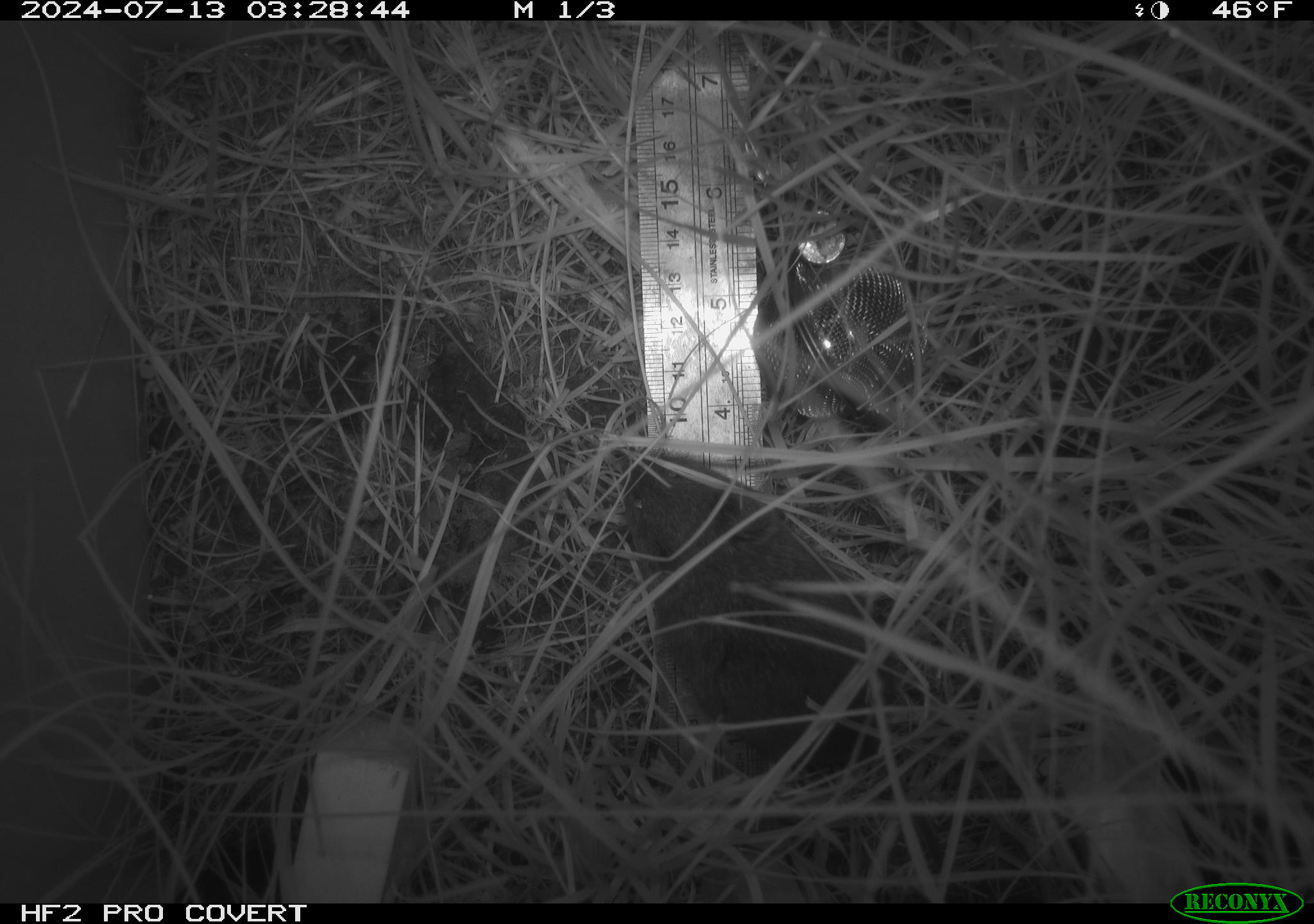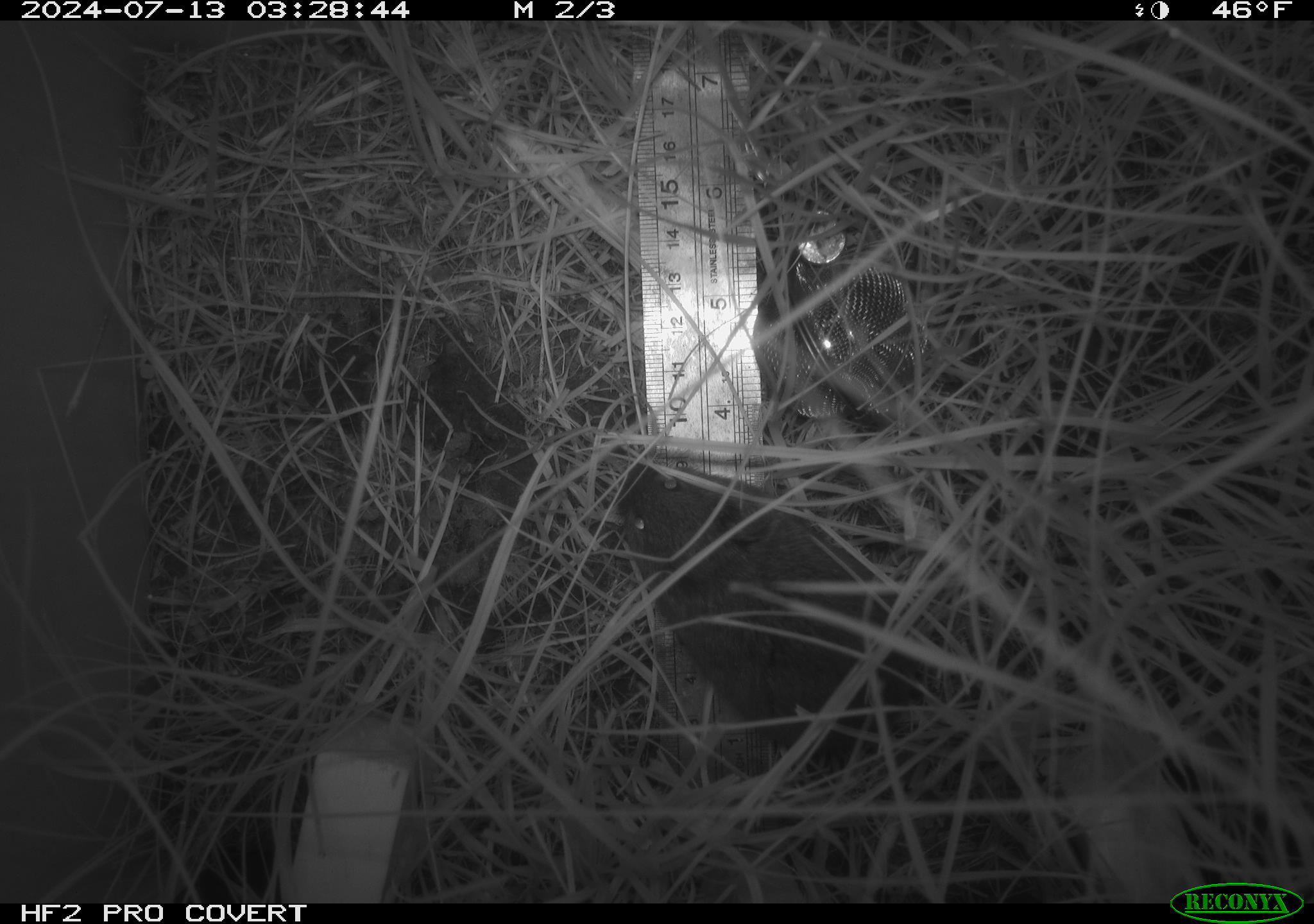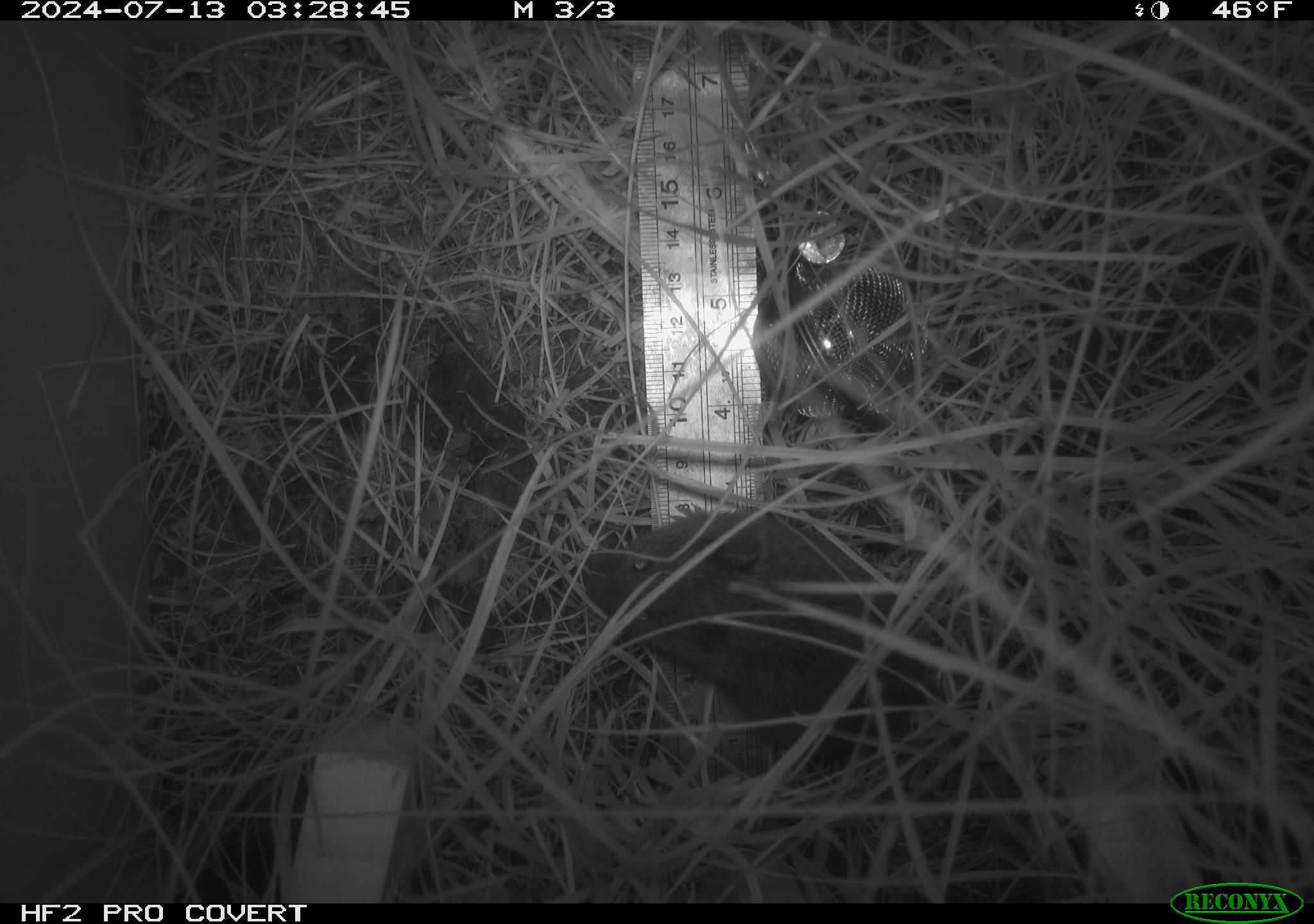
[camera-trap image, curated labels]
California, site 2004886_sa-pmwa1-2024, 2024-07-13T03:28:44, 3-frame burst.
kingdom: Animalia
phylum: Chordata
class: Mammalia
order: Rodentia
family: Cricetidae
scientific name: Arvicolinae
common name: voles, lemmings, and muskrats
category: arvicolinae subfamily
Arvicolinae subfamily (voles, lemmings, and muskrats) (Arvicolinae).